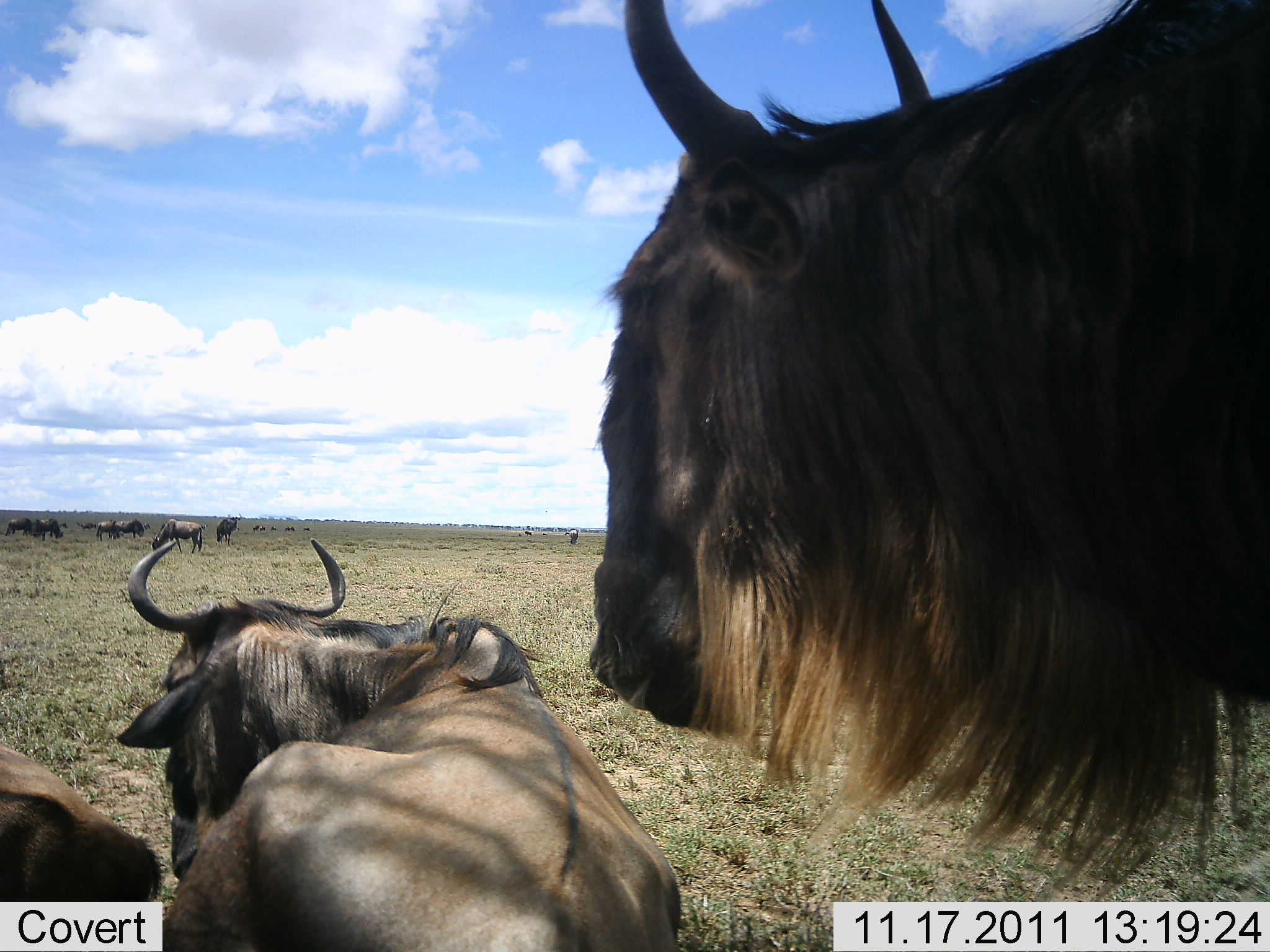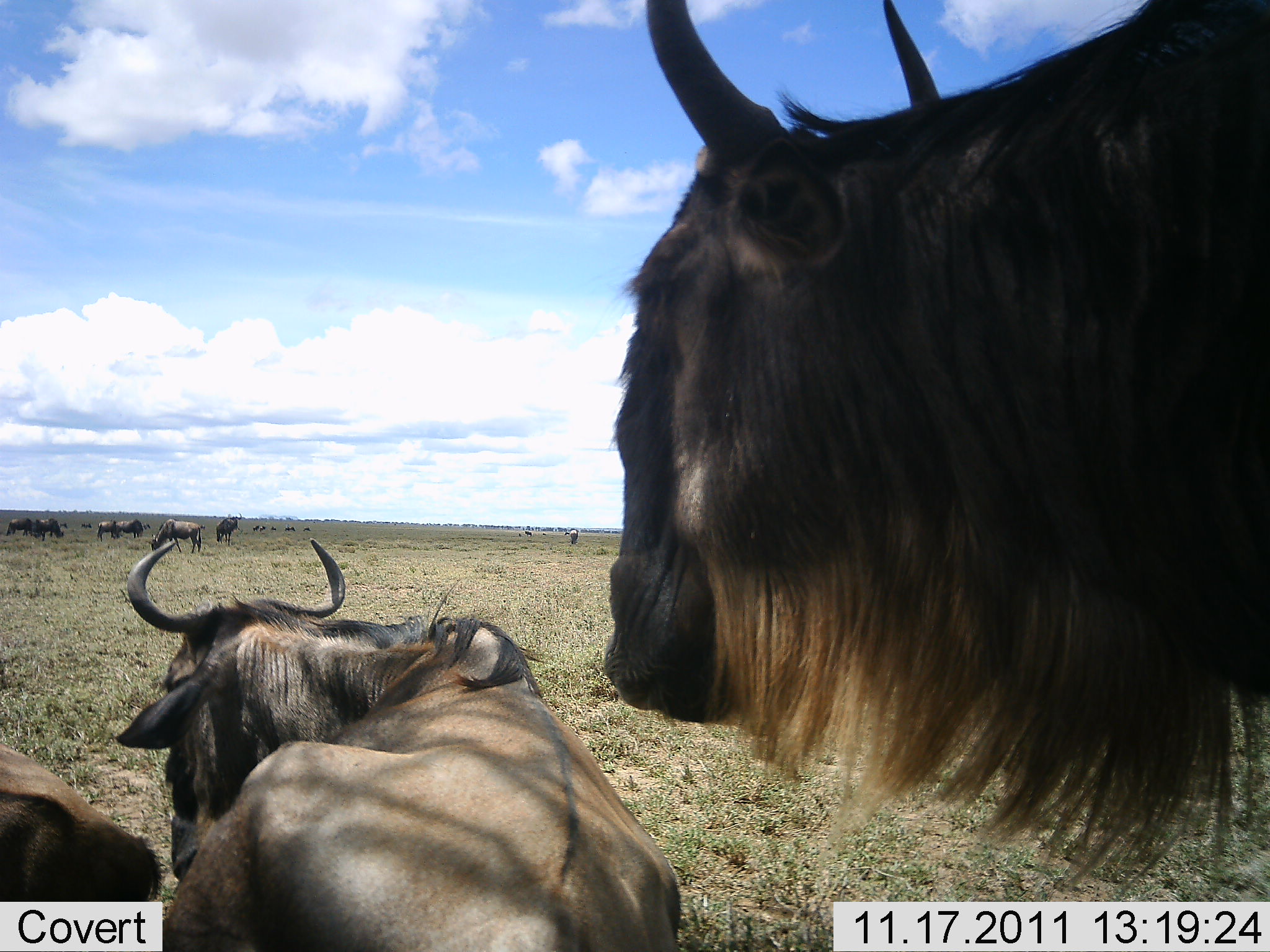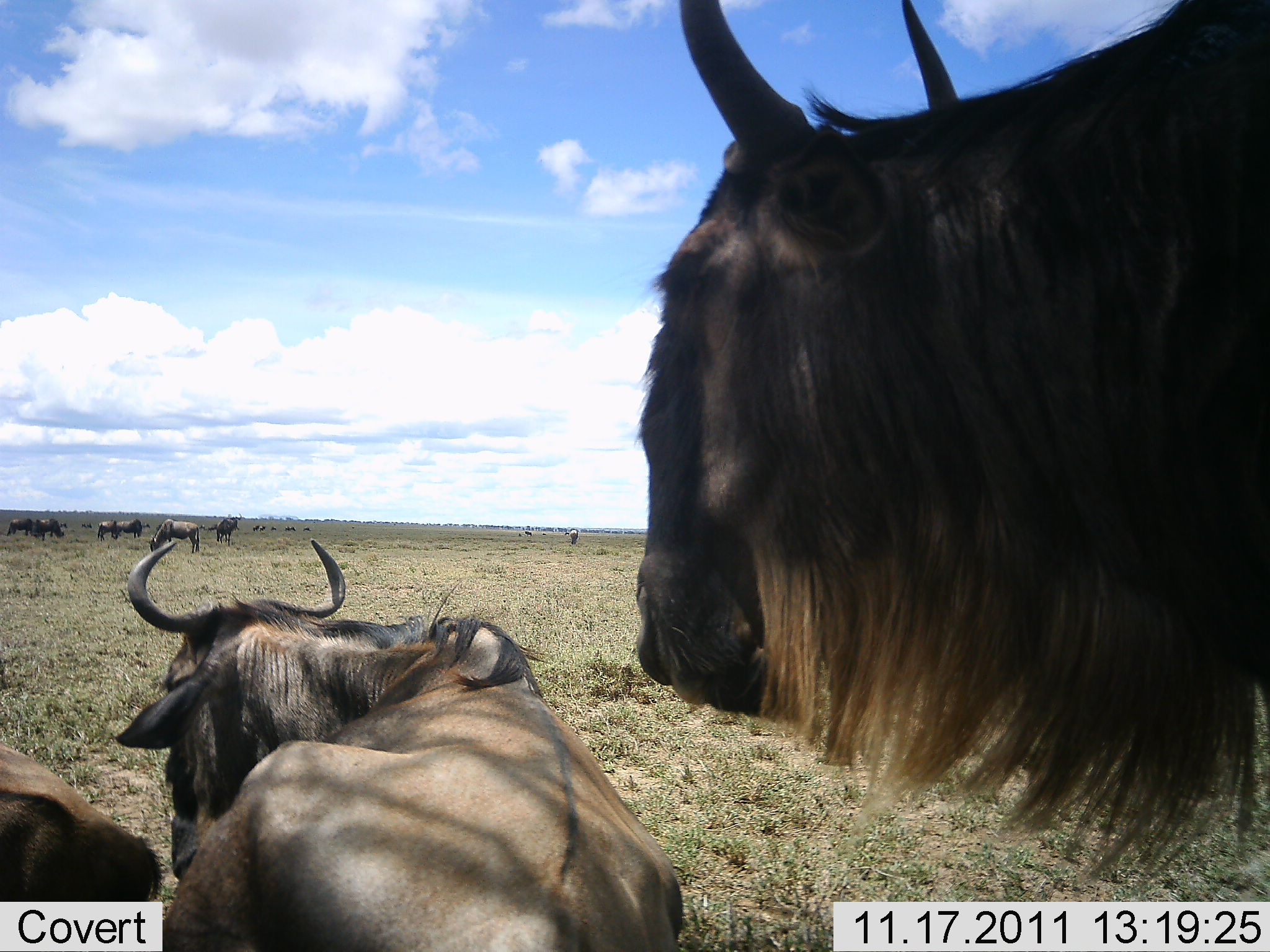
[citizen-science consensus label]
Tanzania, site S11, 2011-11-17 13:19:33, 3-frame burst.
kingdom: Animalia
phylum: Chordata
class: Mammalia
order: Artiodactyla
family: Bovidae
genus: Connochaetes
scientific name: Connochaetes taurinus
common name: blue wildebeest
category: wildebeest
Wildebeest (blue wildebeest) (Connochaetes taurinus), count 8. Behavior (volunteer vote fractions): standing 62%, resting 94%, moving 12%, interacting 6%. Young present (vote fraction): 0%. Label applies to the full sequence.